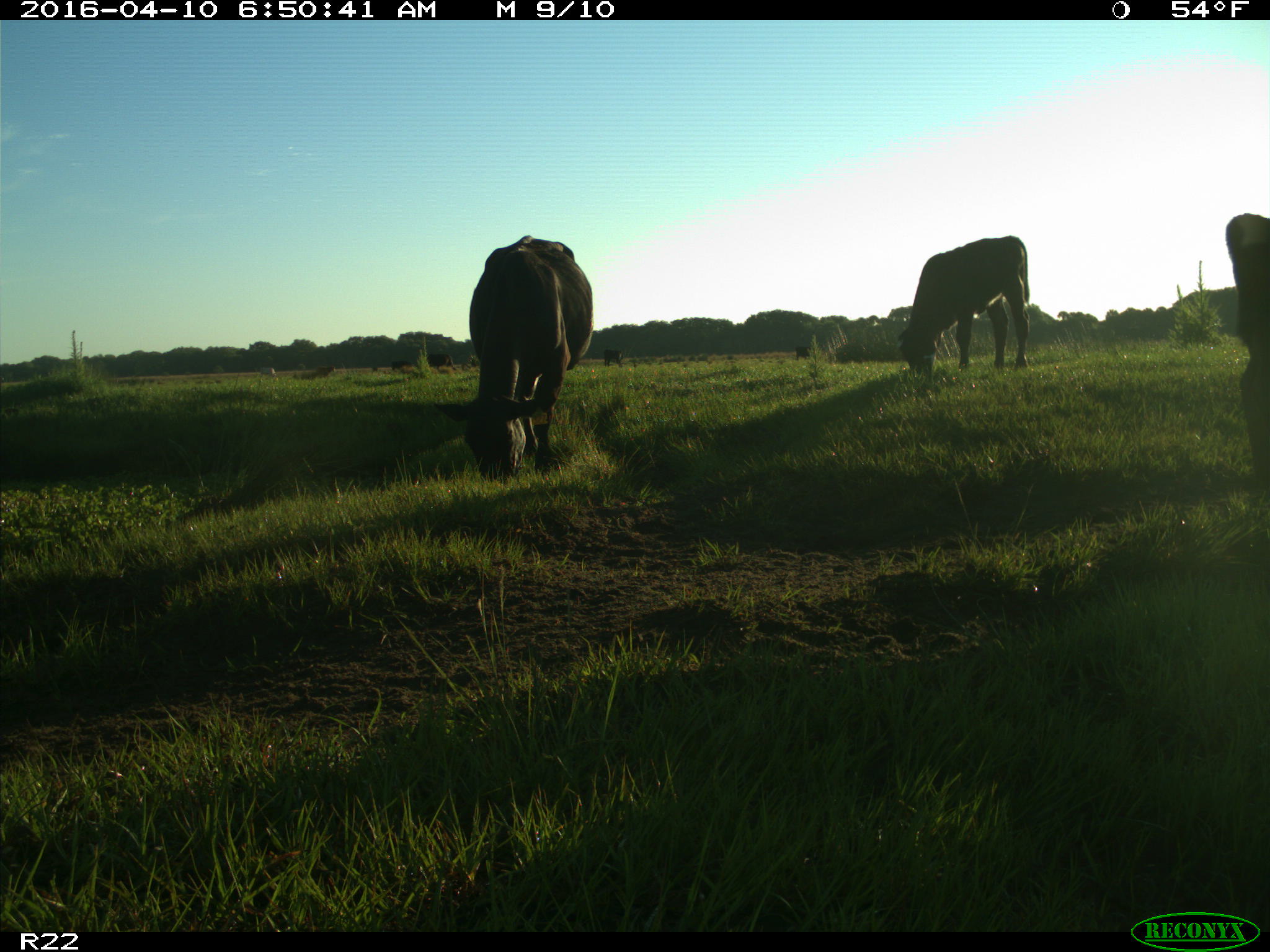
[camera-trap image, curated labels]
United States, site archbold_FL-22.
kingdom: Animalia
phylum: Chordata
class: Mammalia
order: Artiodactyla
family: Bovidae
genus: Bos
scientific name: Bos taurus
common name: domestic cow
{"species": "Bos taurus (domestic cow)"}